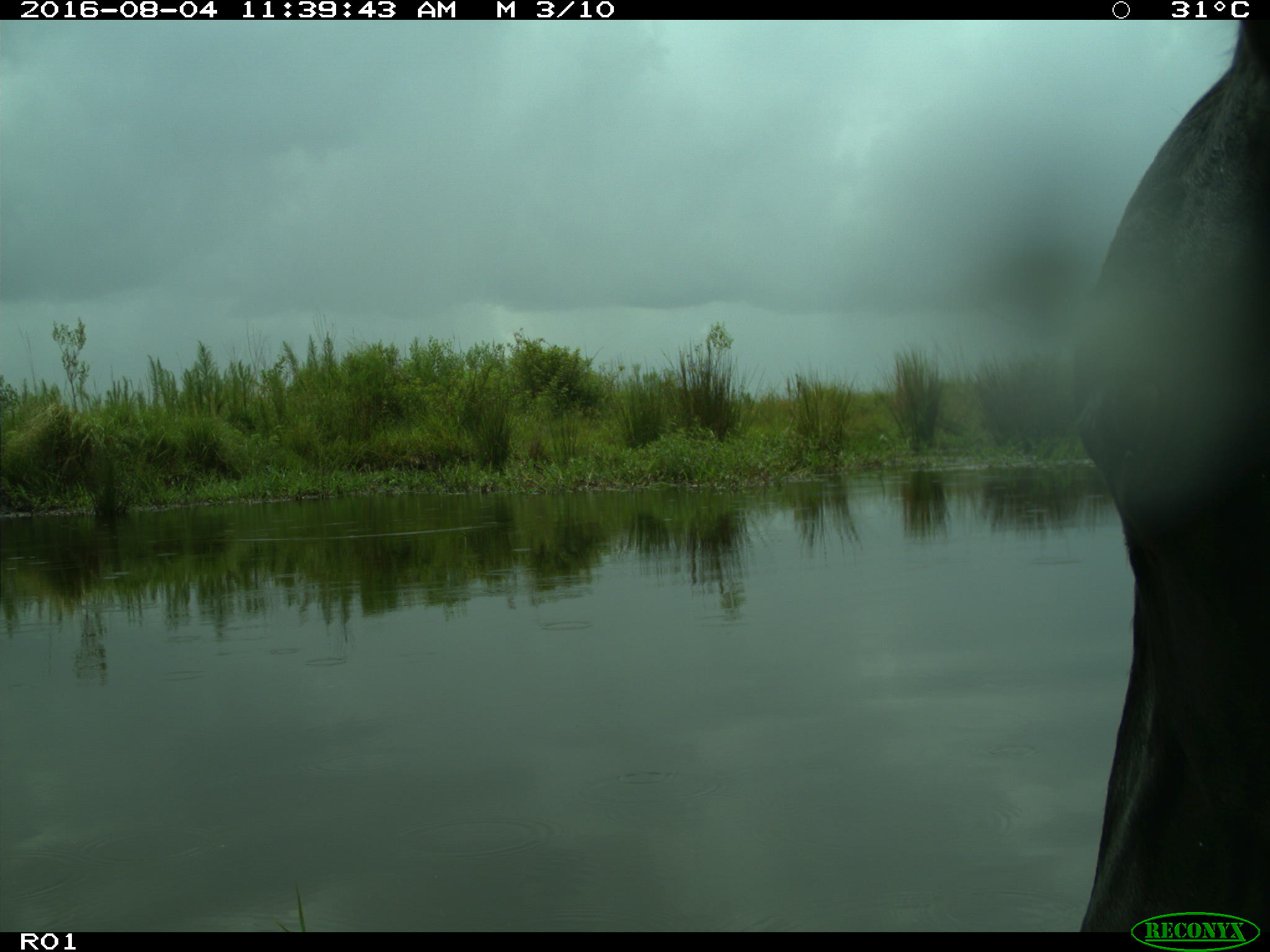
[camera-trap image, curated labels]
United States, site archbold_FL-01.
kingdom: Animalia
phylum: Chordata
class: Mammalia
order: Artiodactyla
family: Bovidae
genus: Bos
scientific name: Bos taurus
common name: domestic cow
Bos taurus (domestic cow).